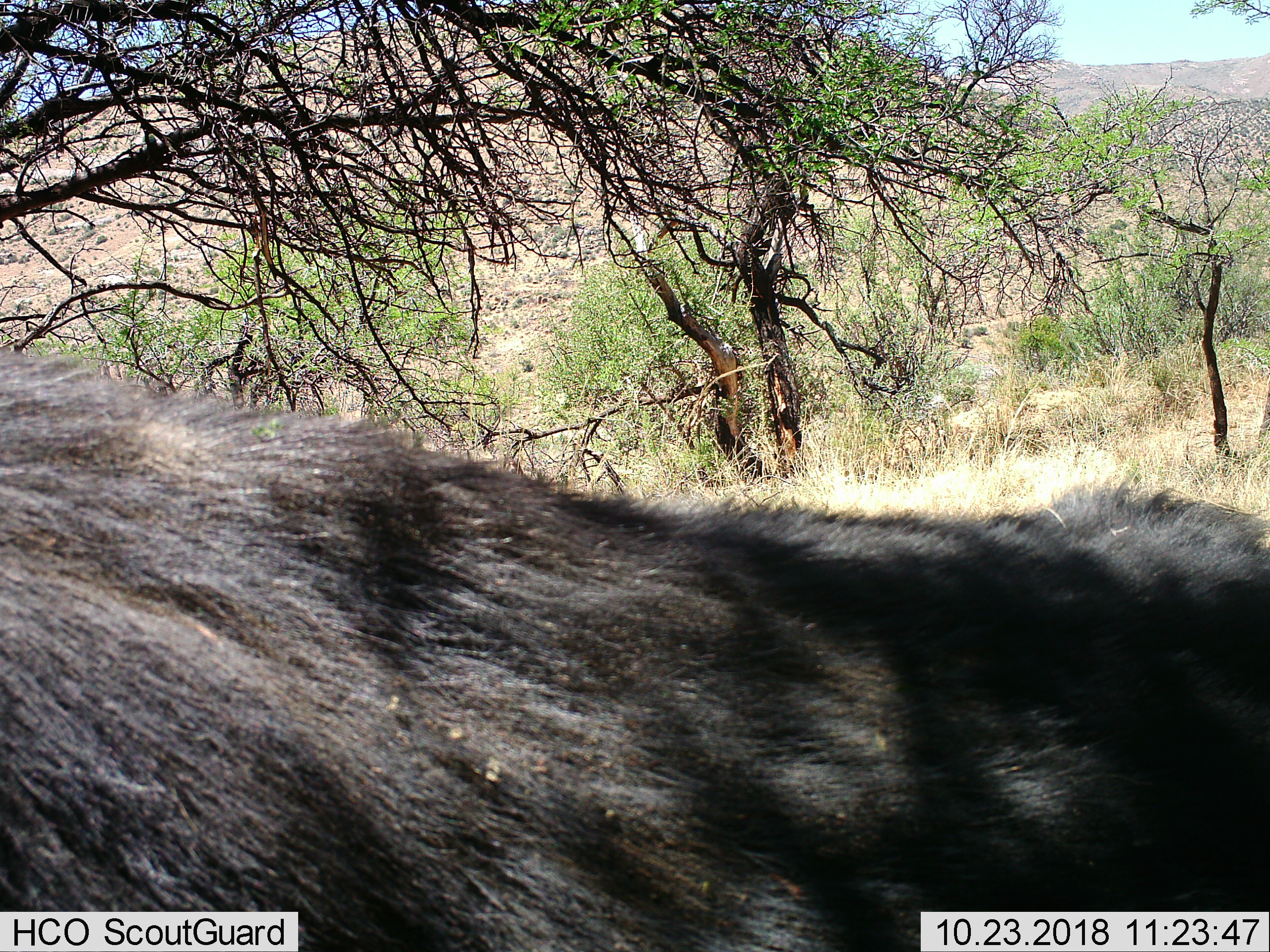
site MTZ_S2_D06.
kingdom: Animalia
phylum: Chordata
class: Mammalia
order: Artiodactyla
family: Bovidae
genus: Syncerus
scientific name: Syncerus caffer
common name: african buffalo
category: buffalo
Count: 1.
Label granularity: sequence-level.